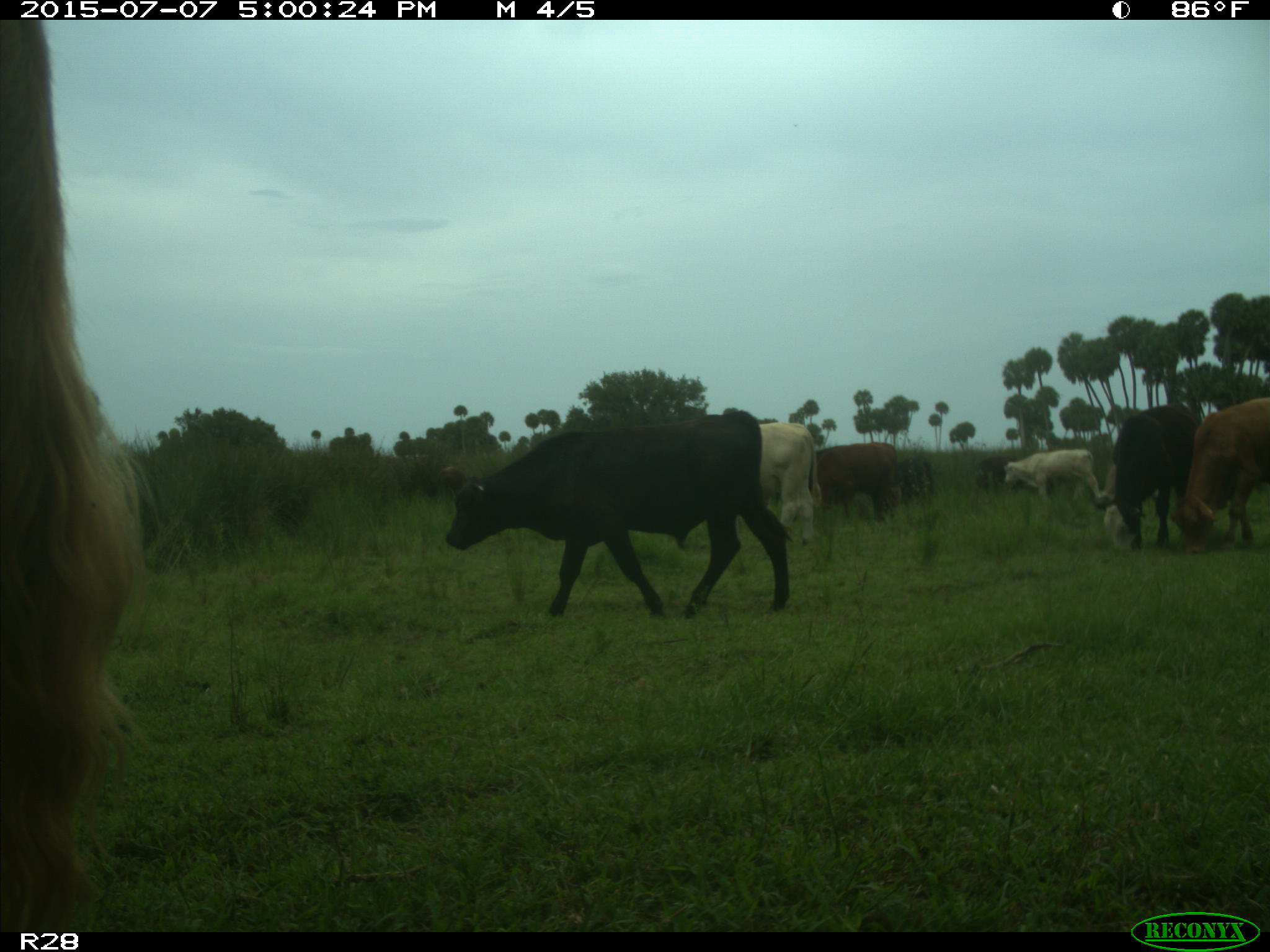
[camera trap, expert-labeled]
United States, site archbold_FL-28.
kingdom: Animalia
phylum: Chordata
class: Mammalia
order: Artiodactyla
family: Bovidae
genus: Bos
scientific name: Bos taurus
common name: domestic cow